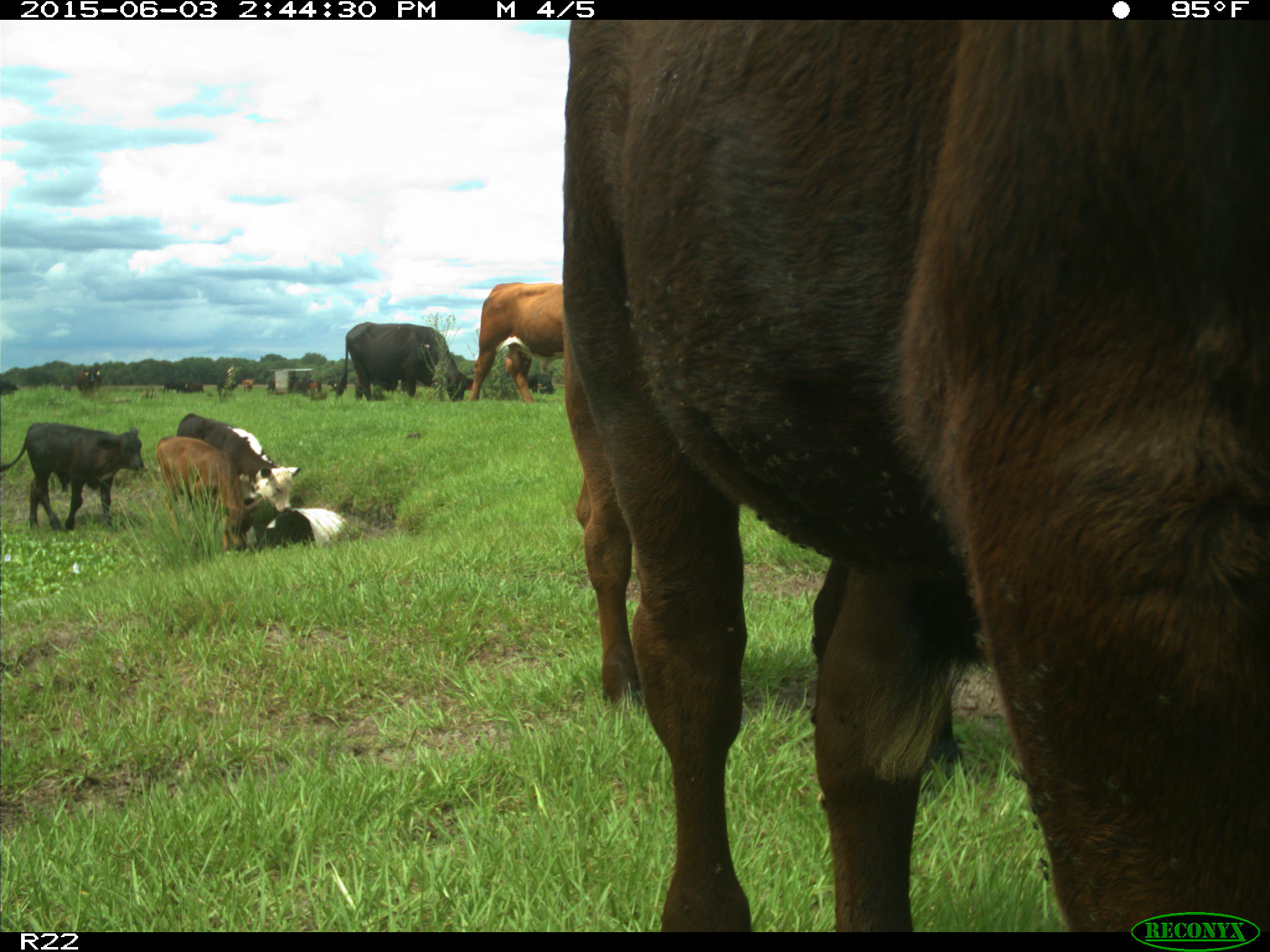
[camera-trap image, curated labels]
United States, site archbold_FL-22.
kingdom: Animalia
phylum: Chordata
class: Mammalia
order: Artiodactyla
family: Bovidae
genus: Bos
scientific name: Bos taurus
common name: domestic cow